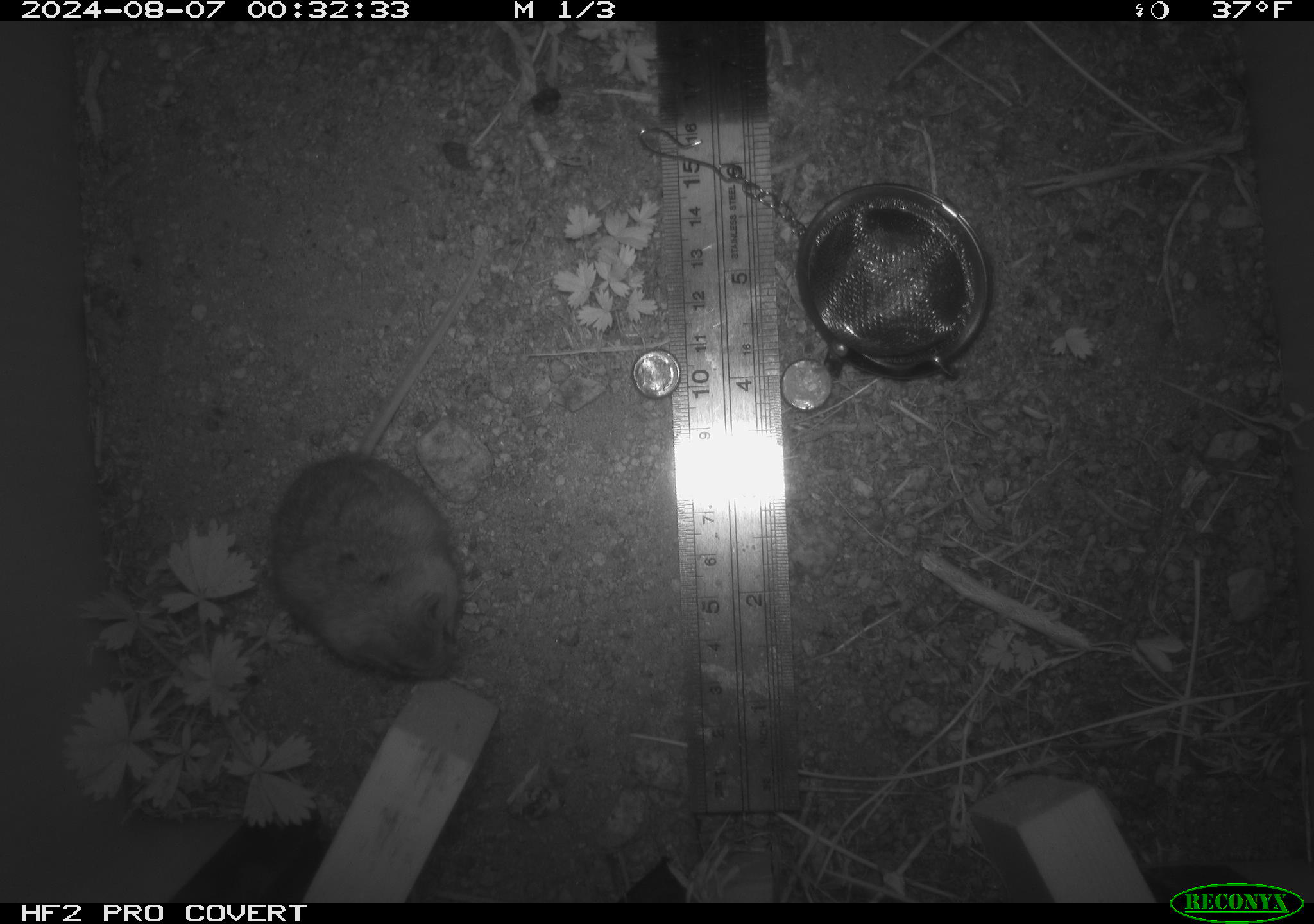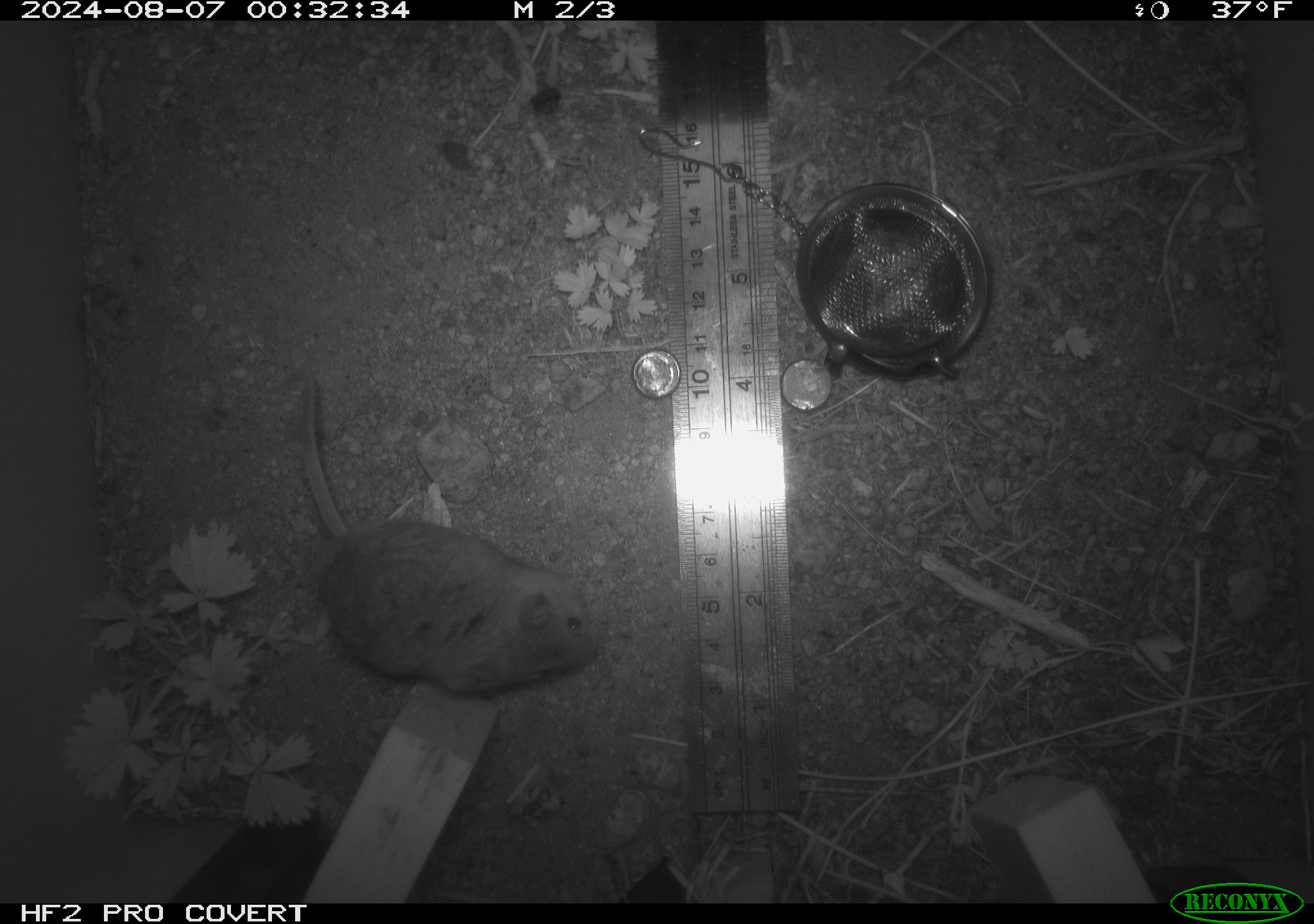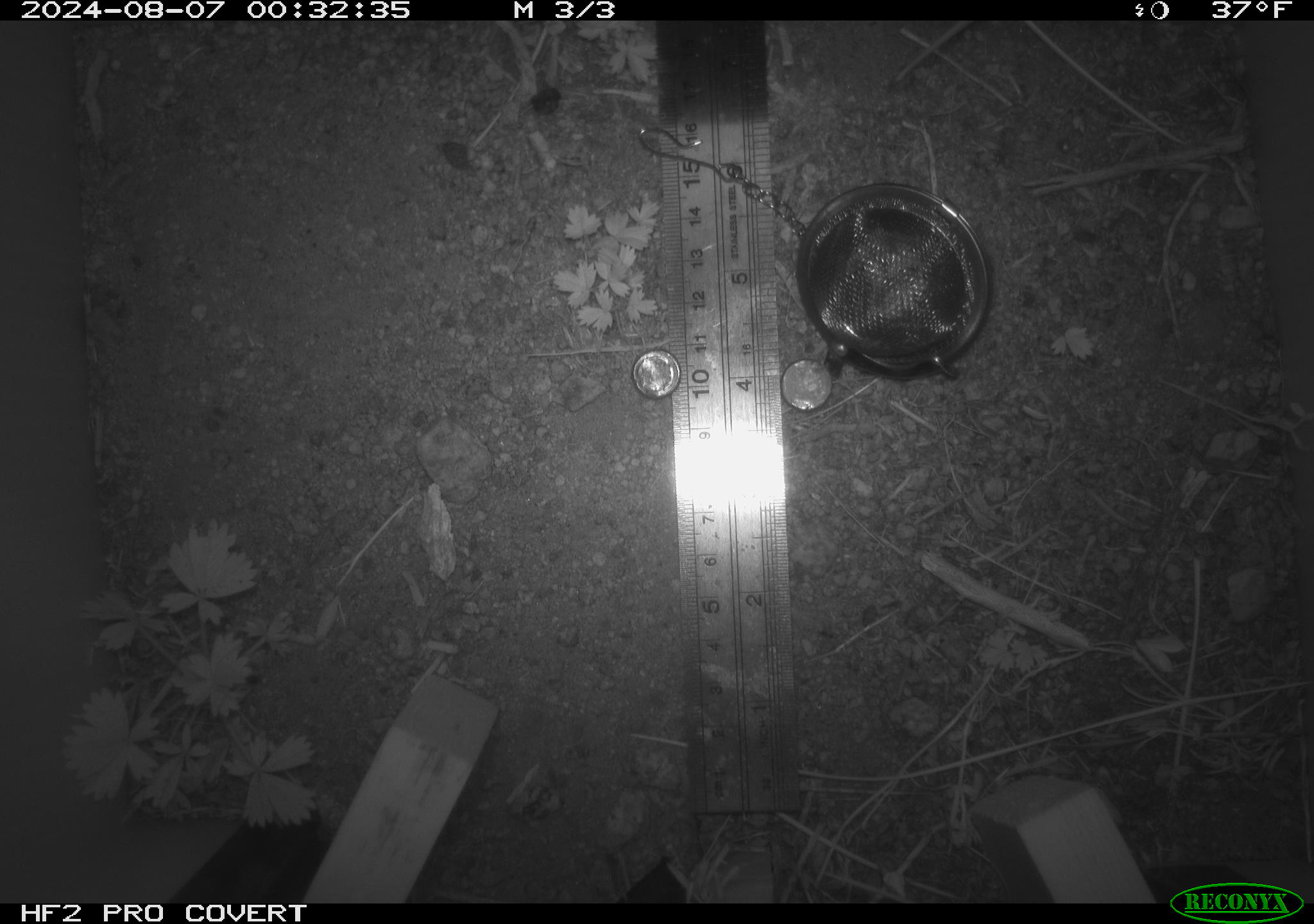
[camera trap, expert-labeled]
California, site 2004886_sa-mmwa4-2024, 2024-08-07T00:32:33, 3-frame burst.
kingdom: Animalia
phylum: Chordata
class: Mammalia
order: Rodentia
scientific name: Rodentia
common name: mouse species